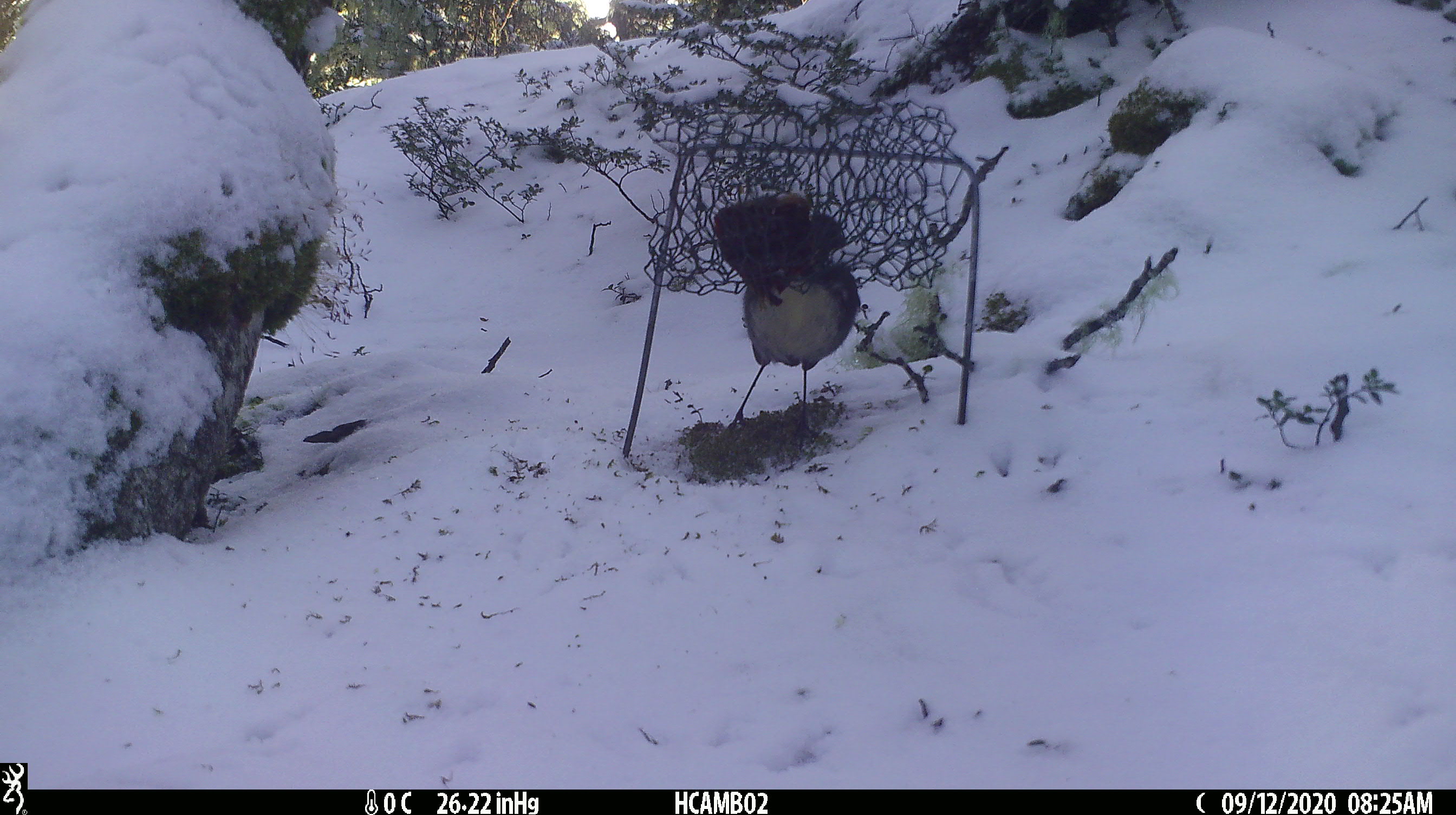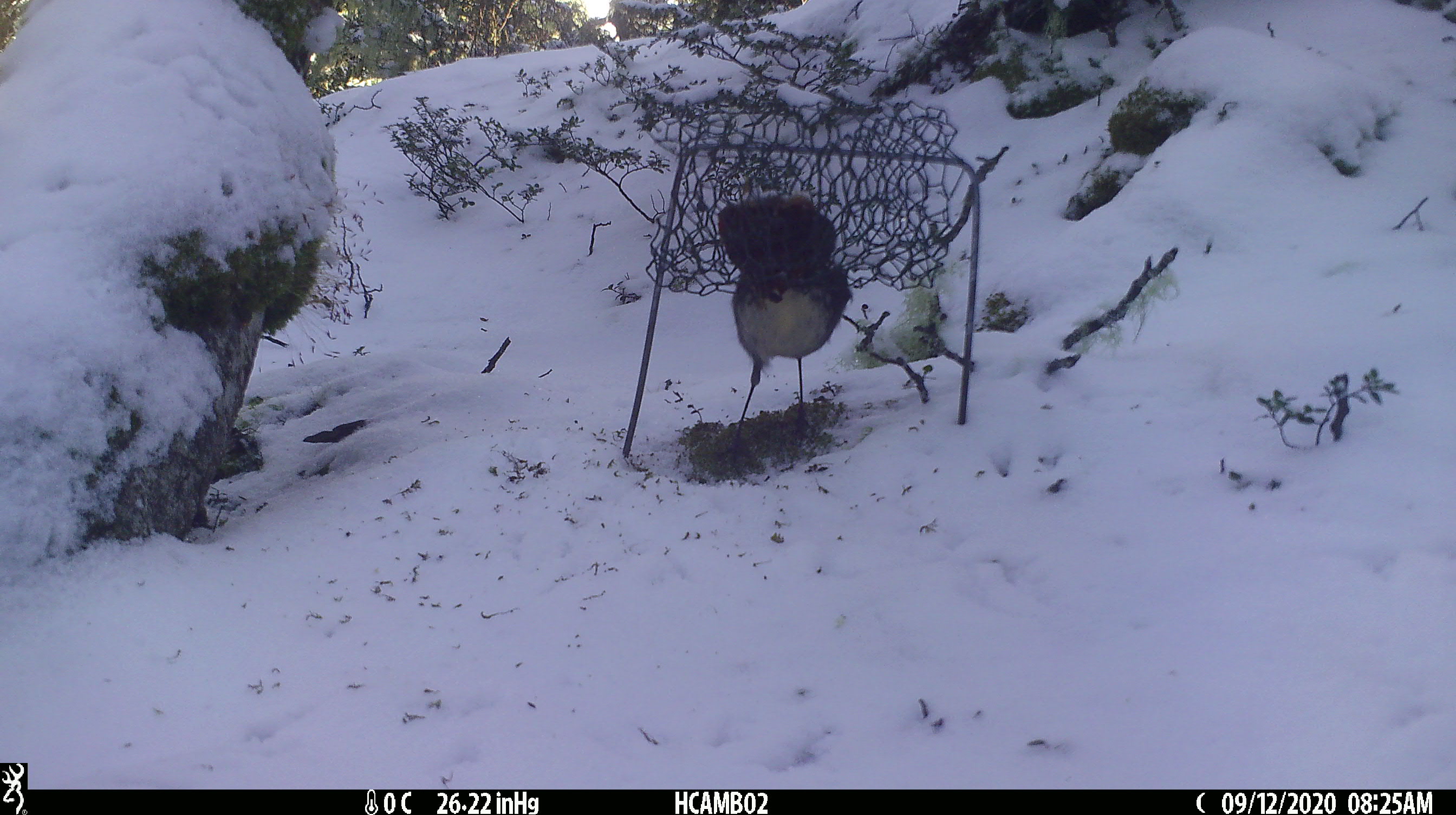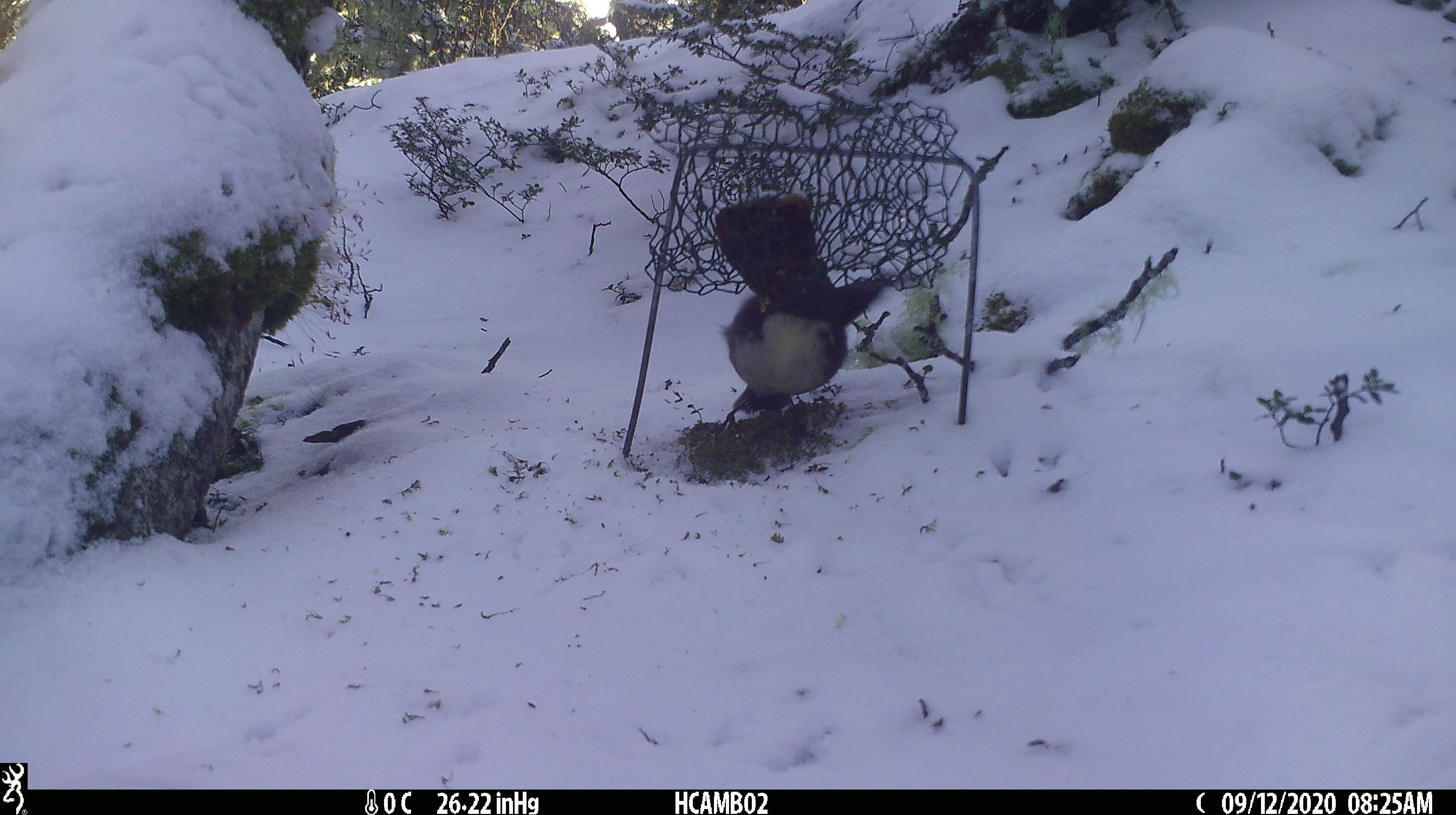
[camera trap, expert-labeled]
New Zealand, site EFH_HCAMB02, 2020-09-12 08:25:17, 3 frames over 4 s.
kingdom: Animalia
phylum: Chordata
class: Aves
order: Passeriformes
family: Petroicidae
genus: Petroica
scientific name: Petroica australis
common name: new zealand robin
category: robin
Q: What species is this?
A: Robin (new zealand robin) (Petroica australis).